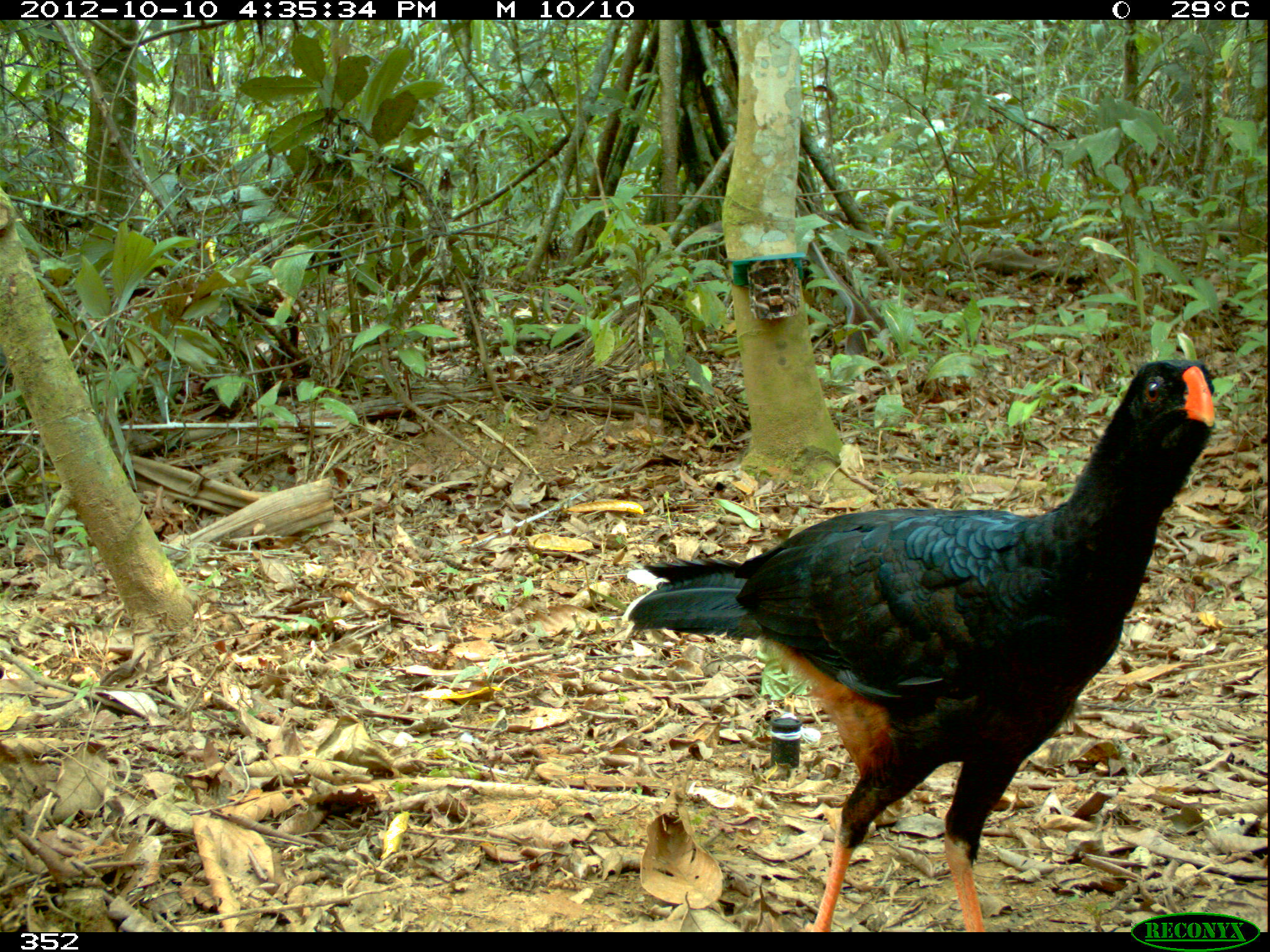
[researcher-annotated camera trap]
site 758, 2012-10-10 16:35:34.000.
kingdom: Animalia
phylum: Chordata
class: Aves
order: Galliformes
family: Cracidae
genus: Mitu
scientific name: Mitu tuberosum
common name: razor-billed curassow